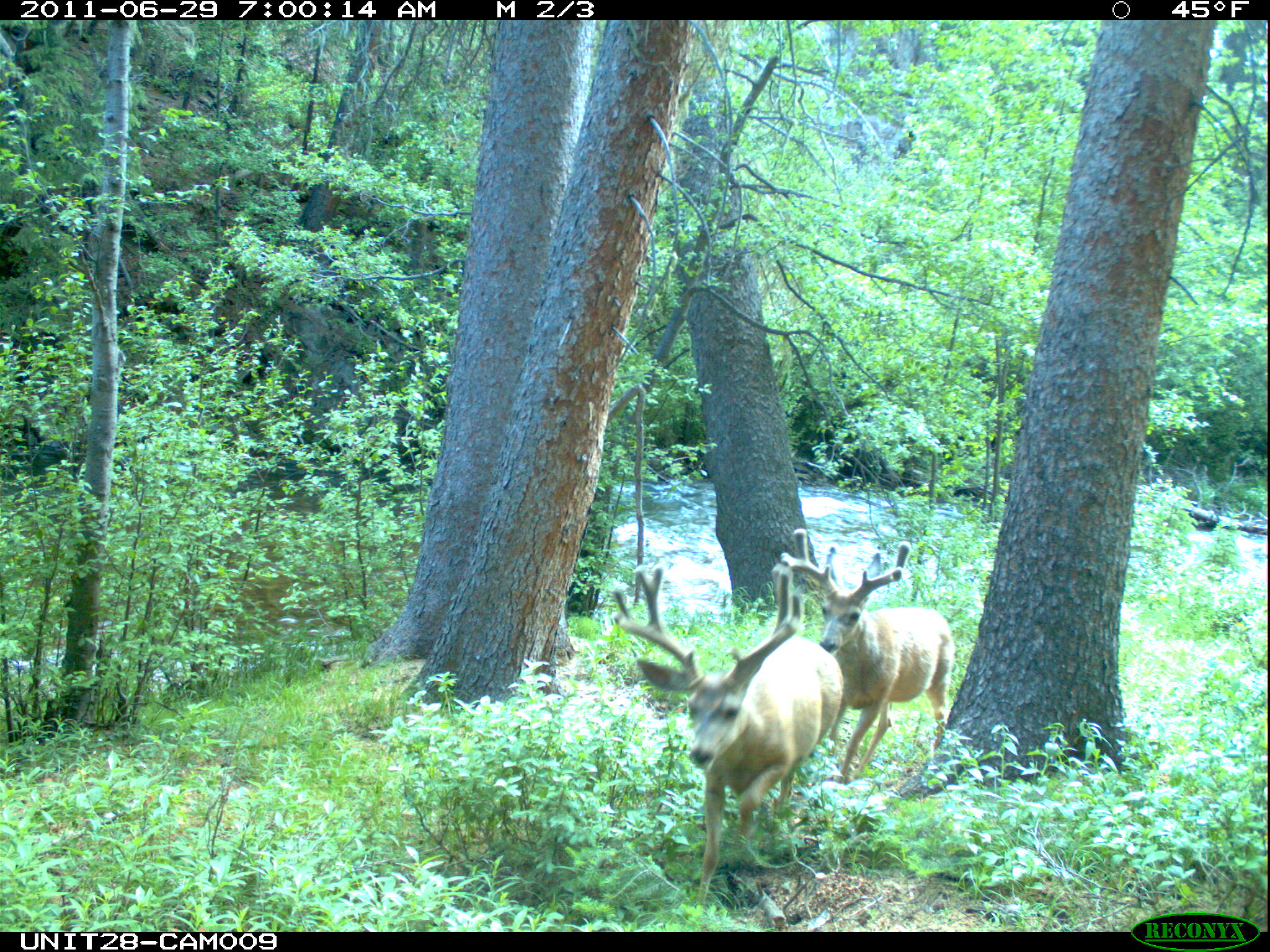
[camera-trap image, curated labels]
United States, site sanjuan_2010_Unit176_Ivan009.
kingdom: Animalia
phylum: Chordata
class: Mammalia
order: Artiodactyla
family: Cervidae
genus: Odocoileus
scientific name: Odocoileus hemionus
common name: mule deer